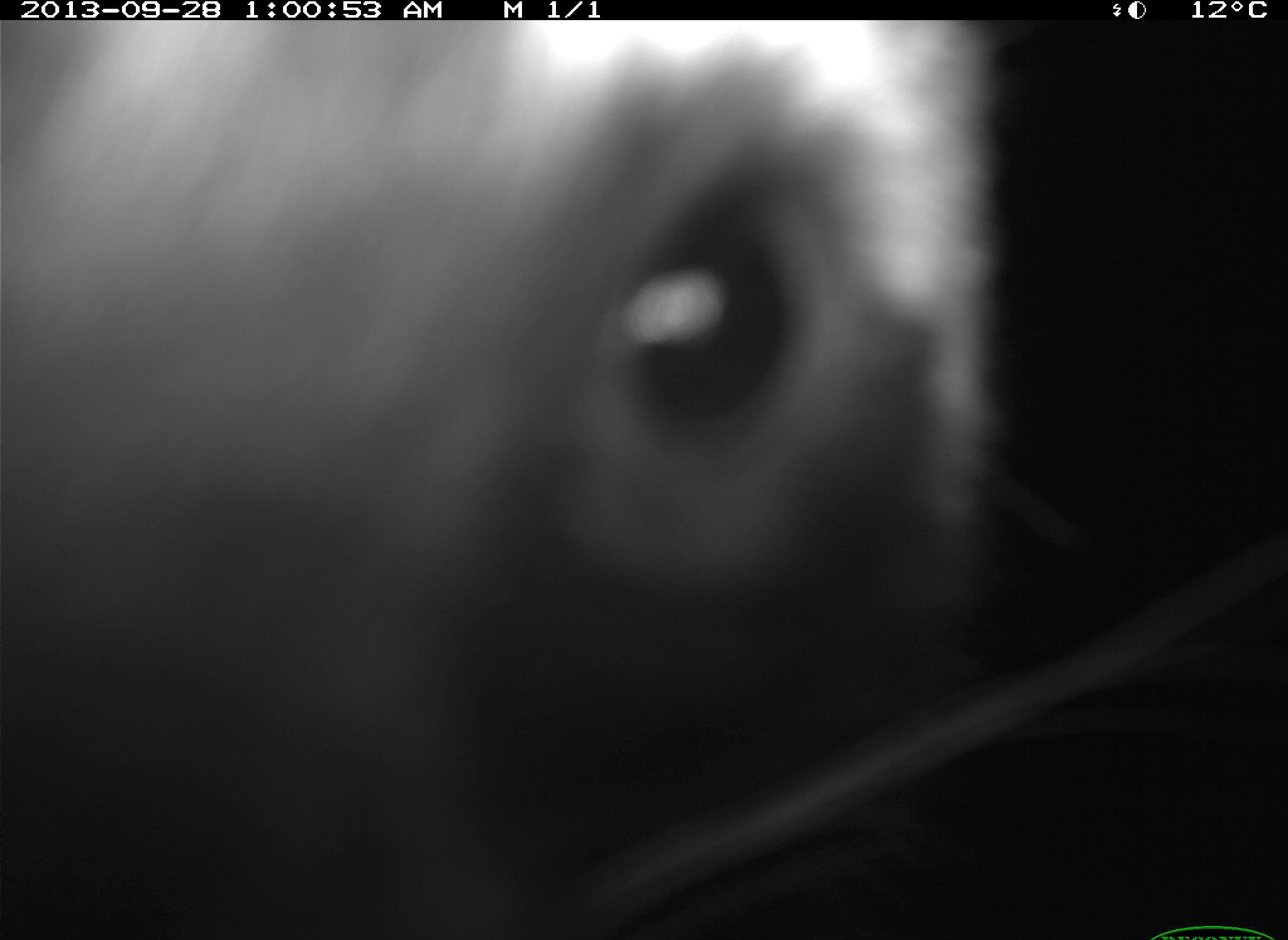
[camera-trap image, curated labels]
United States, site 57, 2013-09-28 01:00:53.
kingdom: Animalia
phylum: Chordata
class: Mammalia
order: Carnivora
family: Procyonidae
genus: Procyon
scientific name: Procyon lotor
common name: raccoon